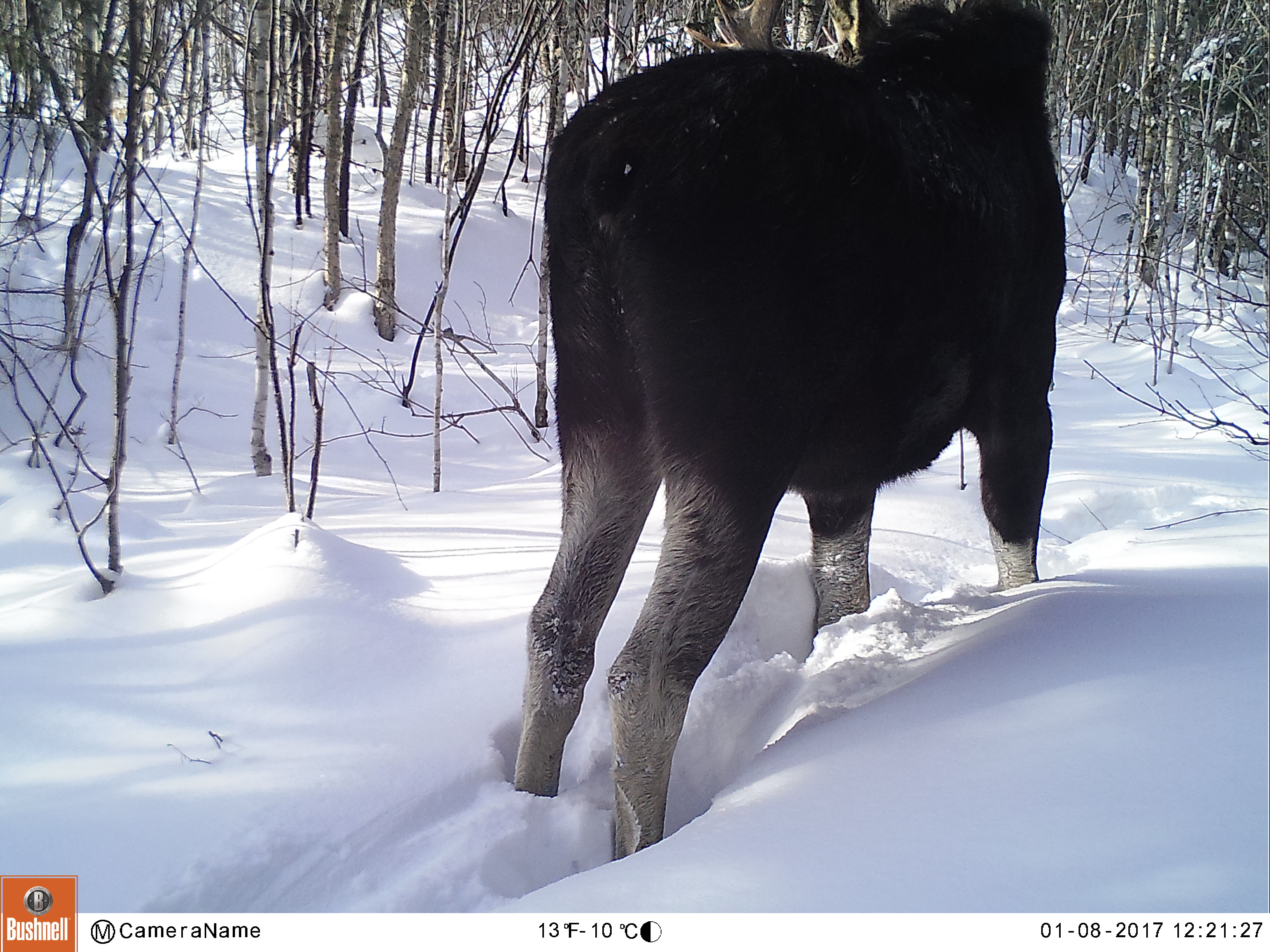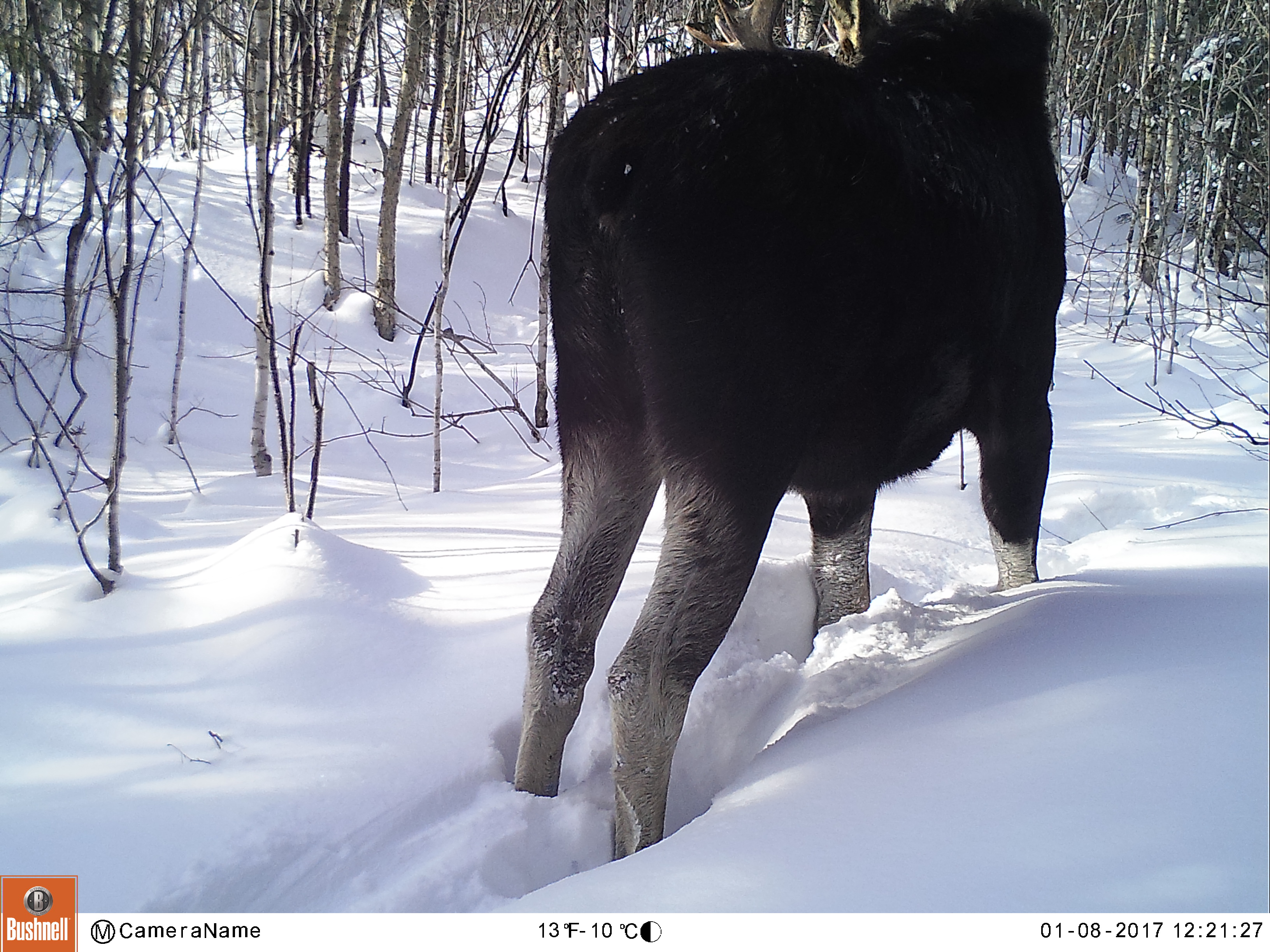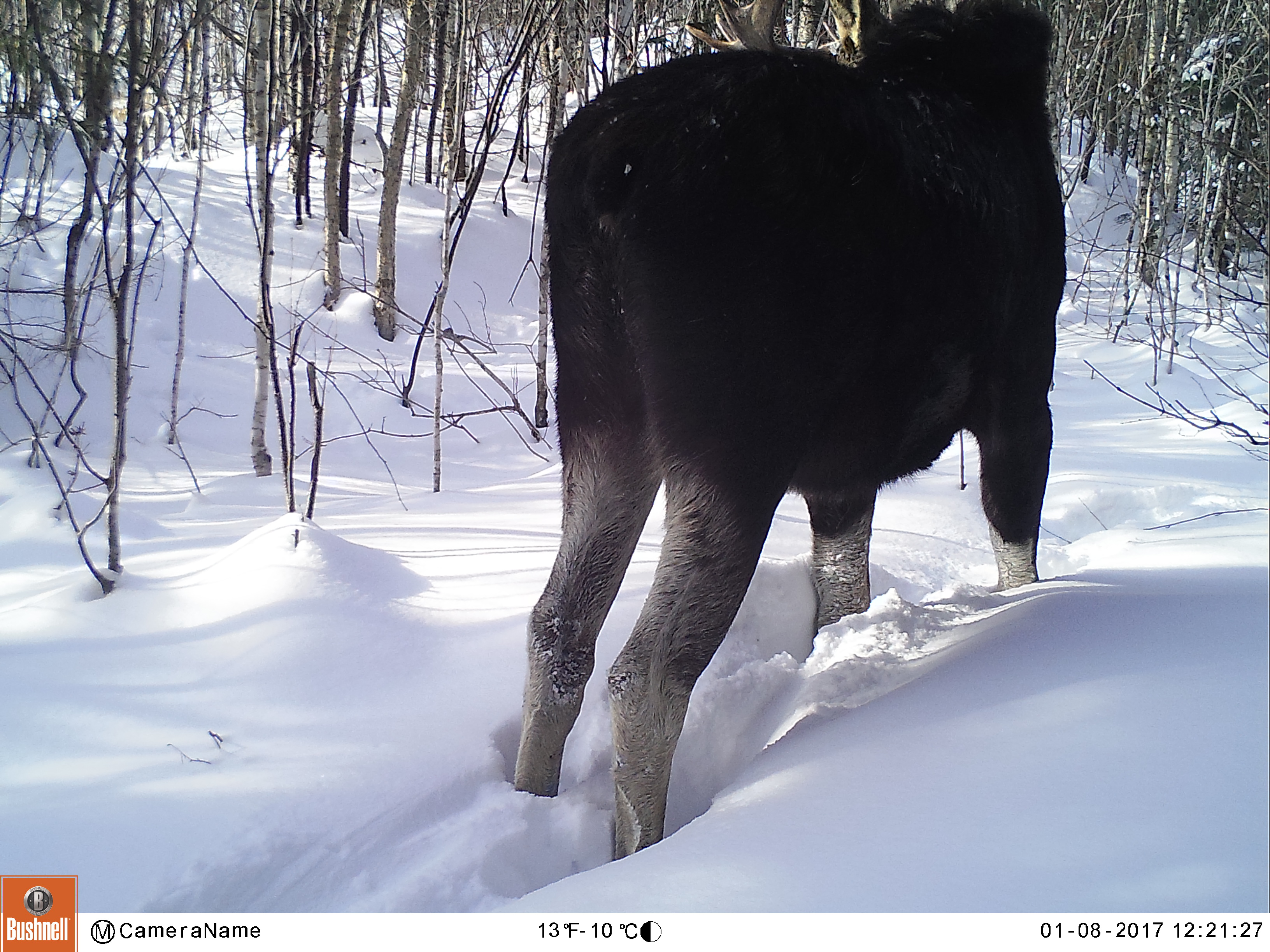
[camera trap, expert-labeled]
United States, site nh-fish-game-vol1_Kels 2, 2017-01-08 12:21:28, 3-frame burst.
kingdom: Animalia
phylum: Chordata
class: Mammalia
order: Artiodactyla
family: Cervidae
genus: Alces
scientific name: Alces alces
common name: moose